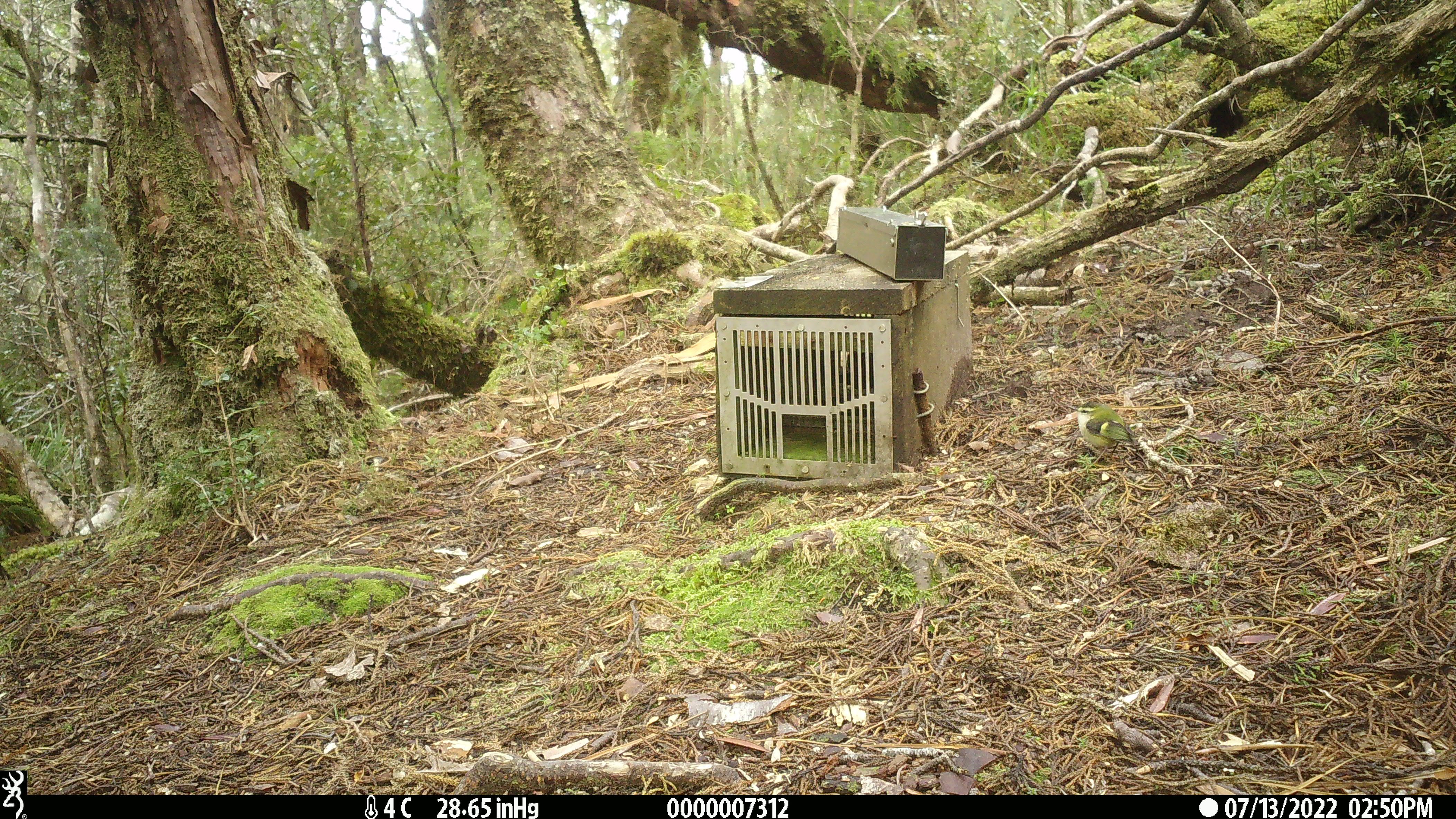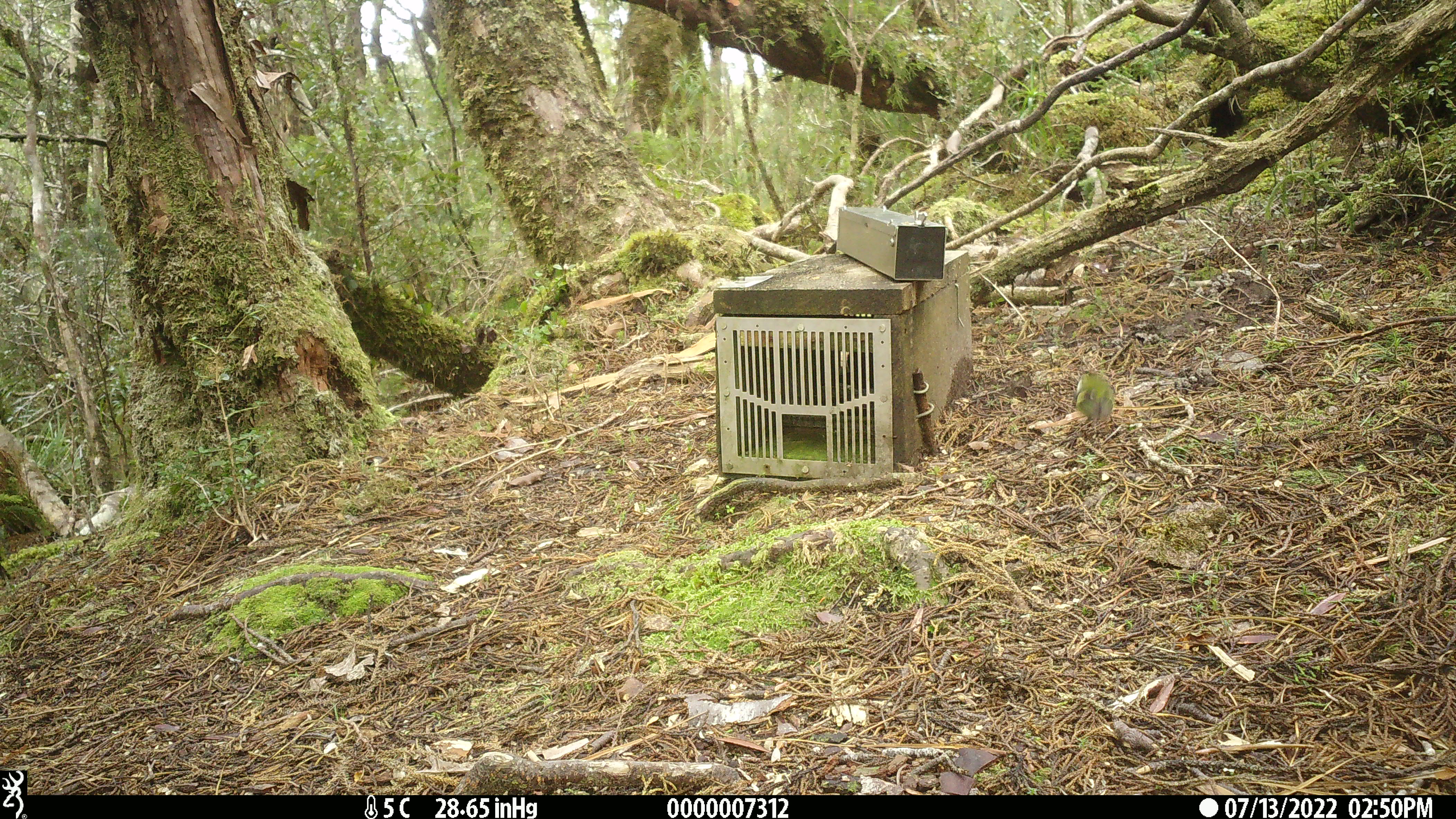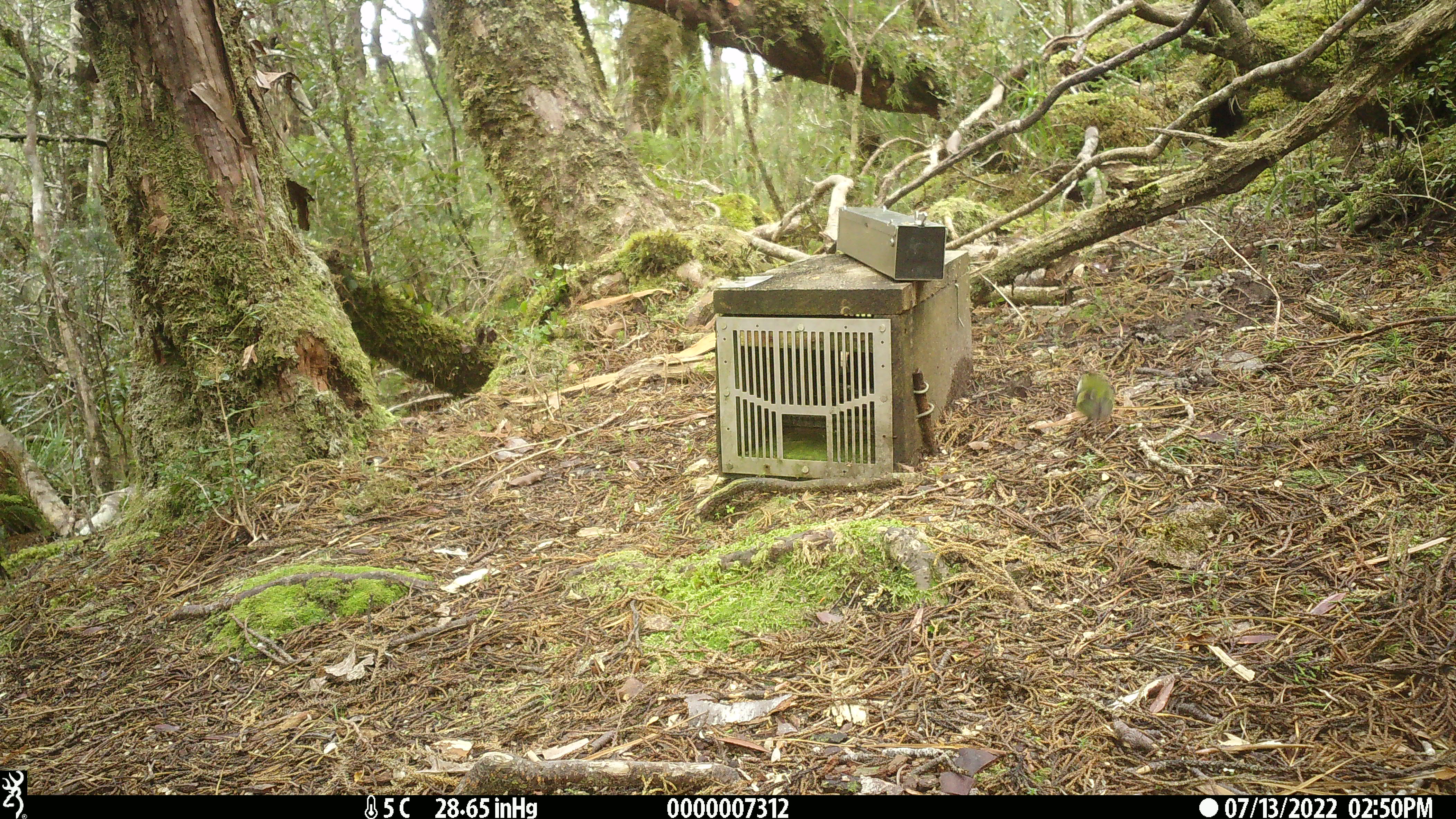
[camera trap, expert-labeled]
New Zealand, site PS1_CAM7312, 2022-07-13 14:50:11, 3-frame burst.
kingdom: Animalia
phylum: Chordata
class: Aves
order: Passeriformes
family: Acanthisittidae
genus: Acanthisitta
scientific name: Acanthisitta chloris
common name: rifleman